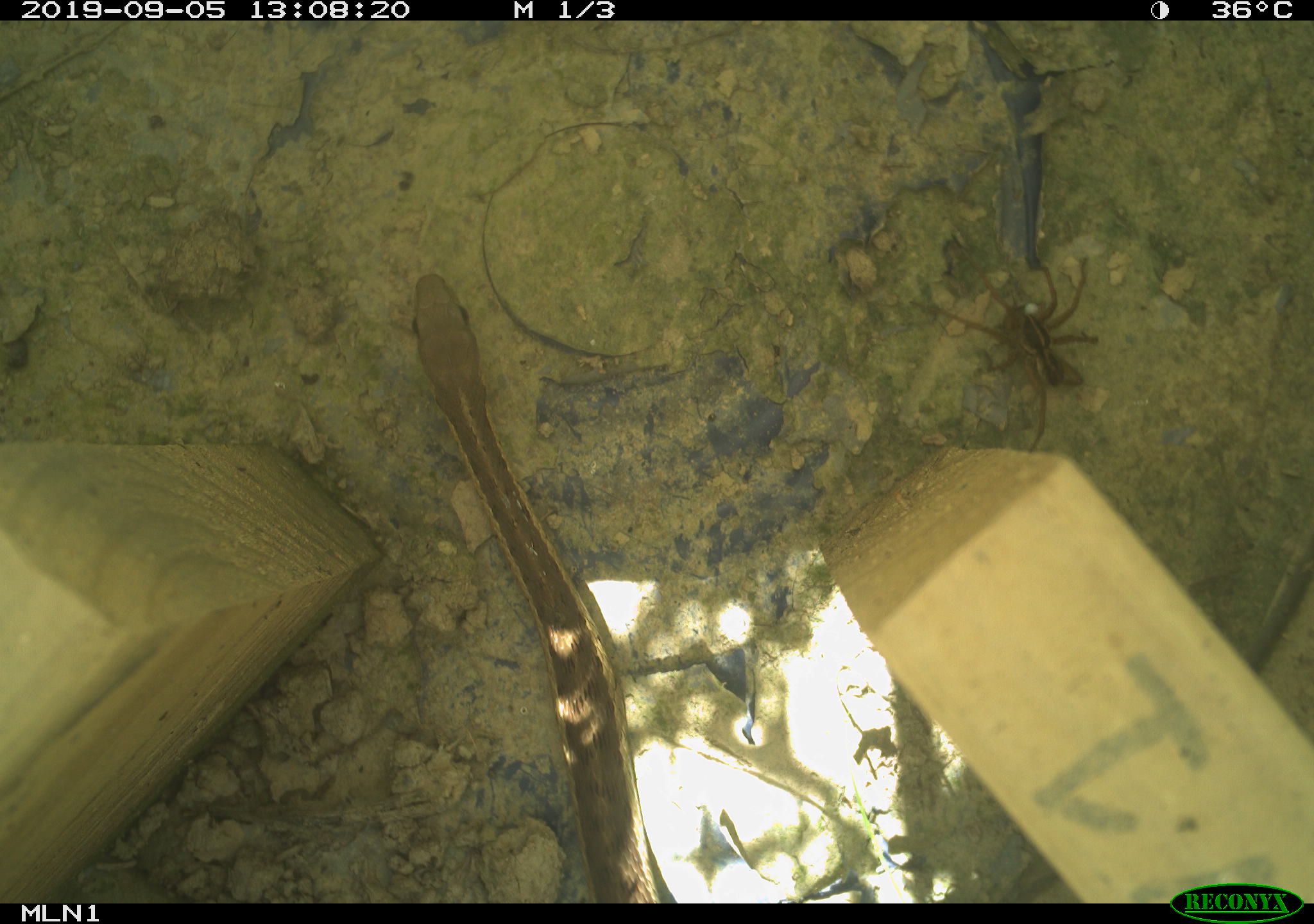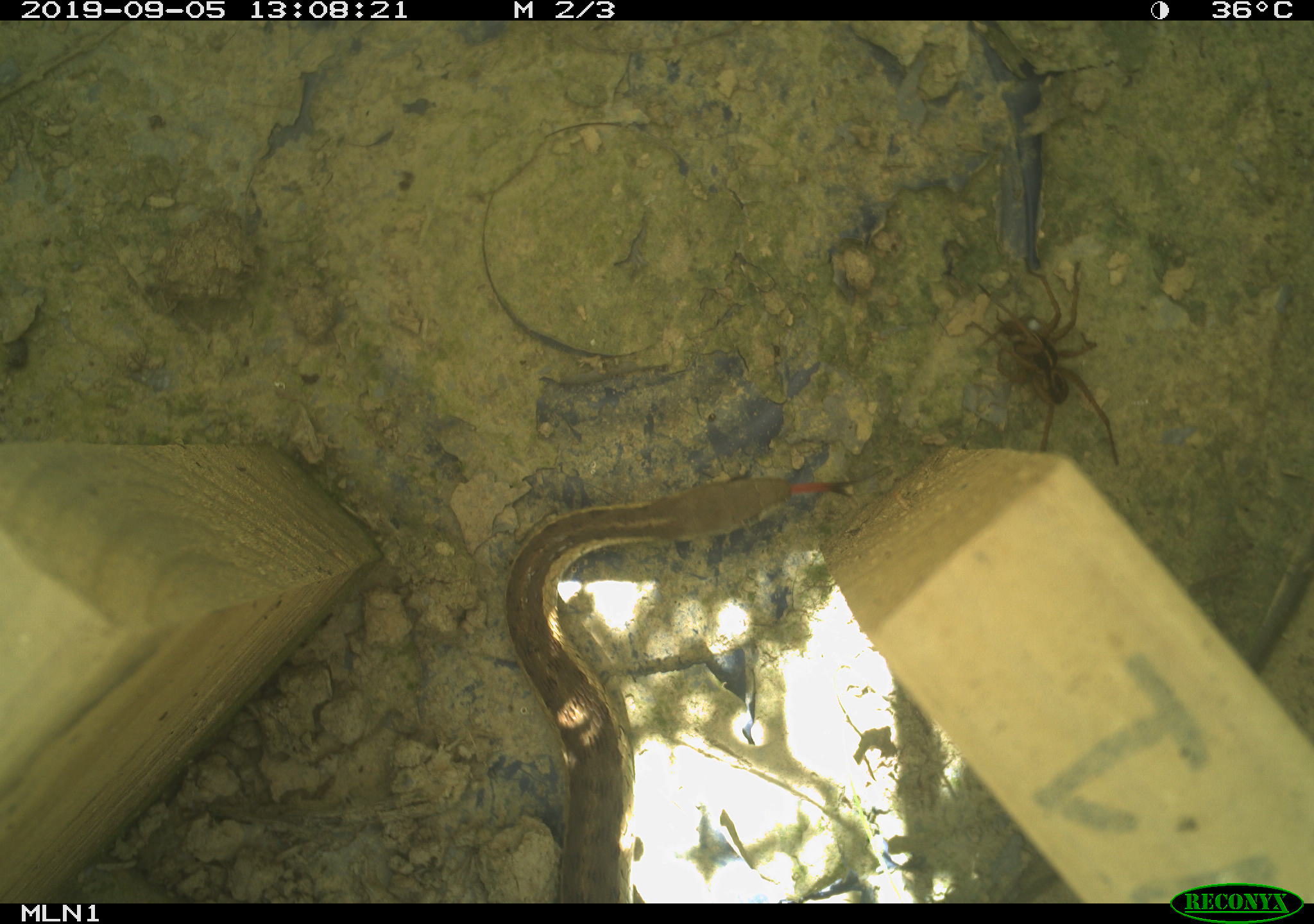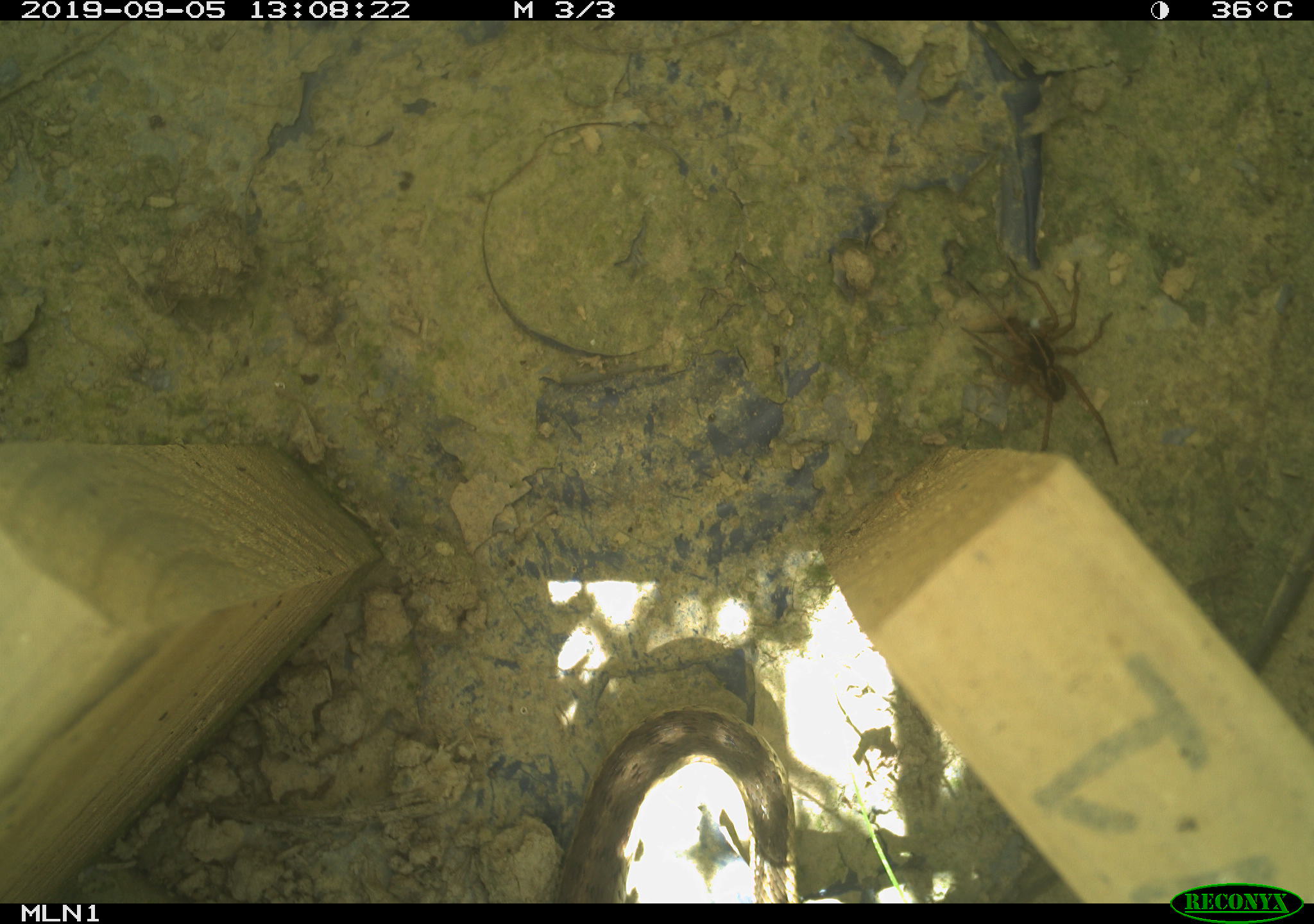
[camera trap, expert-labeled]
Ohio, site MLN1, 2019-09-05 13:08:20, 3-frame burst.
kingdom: Animalia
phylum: Chordata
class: Reptilia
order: Squamata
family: Colubridae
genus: Thamnophis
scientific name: Thamnophis sirtalis sirtalis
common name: eastern gartersnake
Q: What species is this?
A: Eastern gartersnake (Thamnophis sirtalis sirtalis).